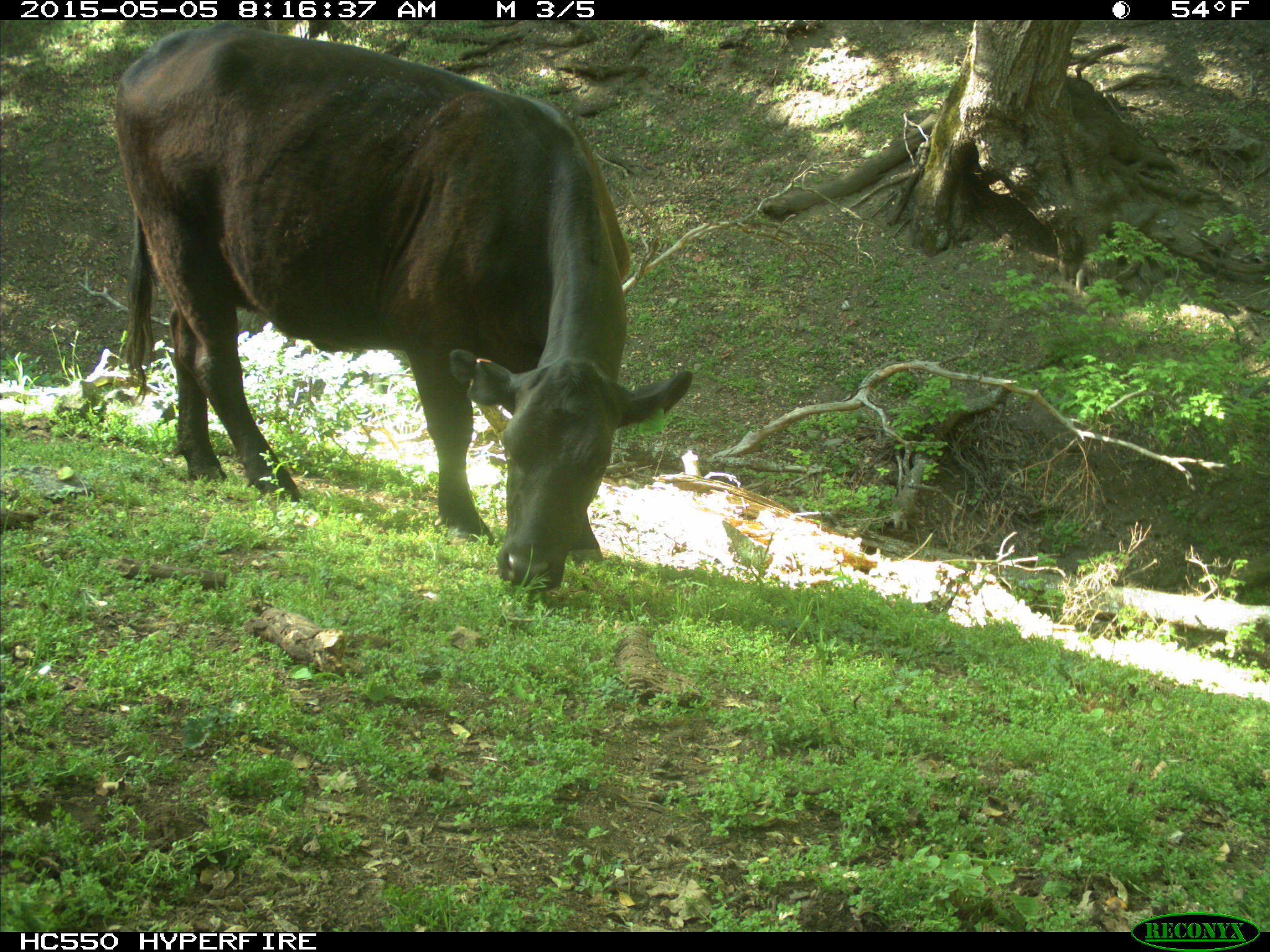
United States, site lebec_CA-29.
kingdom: Animalia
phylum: Chordata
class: Mammalia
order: Artiodactyla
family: Bovidae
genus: Bos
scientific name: Bos taurus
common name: domestic cow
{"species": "Bos taurus (domestic cow)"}